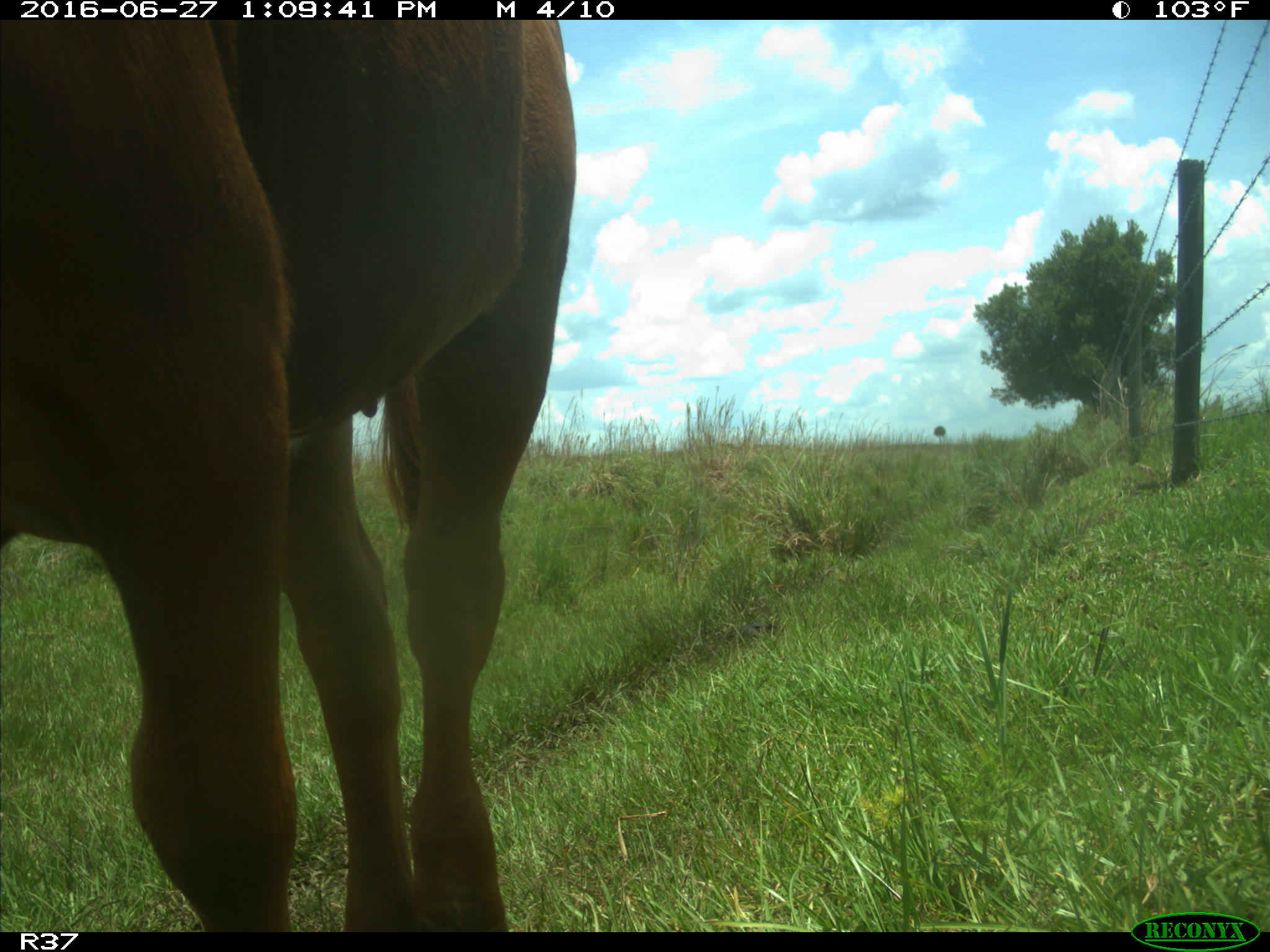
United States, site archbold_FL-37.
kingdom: Animalia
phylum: Chordata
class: Mammalia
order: Artiodactyla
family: Bovidae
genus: Bos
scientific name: Bos taurus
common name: domestic cow